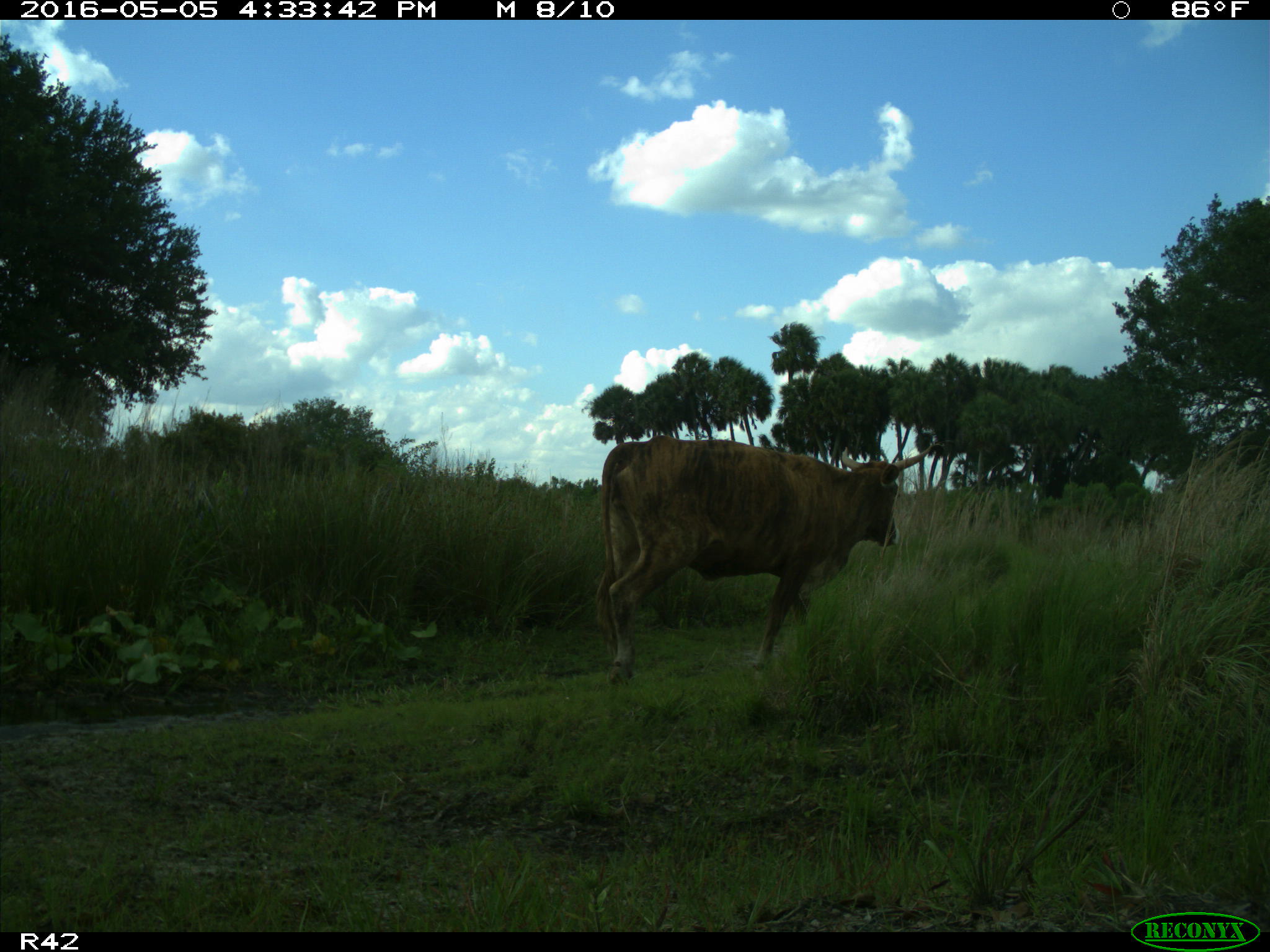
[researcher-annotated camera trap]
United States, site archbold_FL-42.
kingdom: Animalia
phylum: Chordata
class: Mammalia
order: Artiodactyla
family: Bovidae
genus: Bos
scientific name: Bos taurus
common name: domestic cow